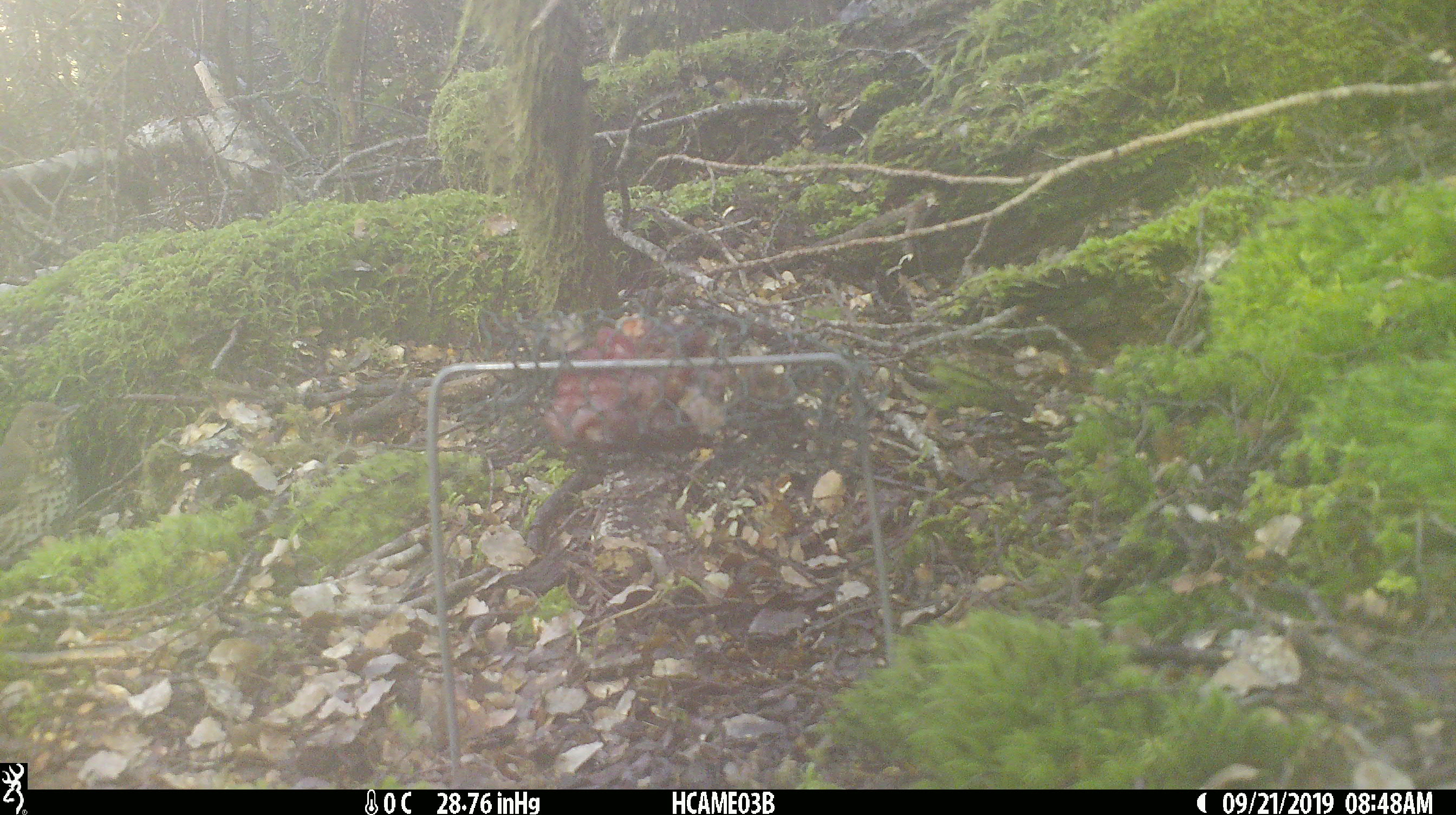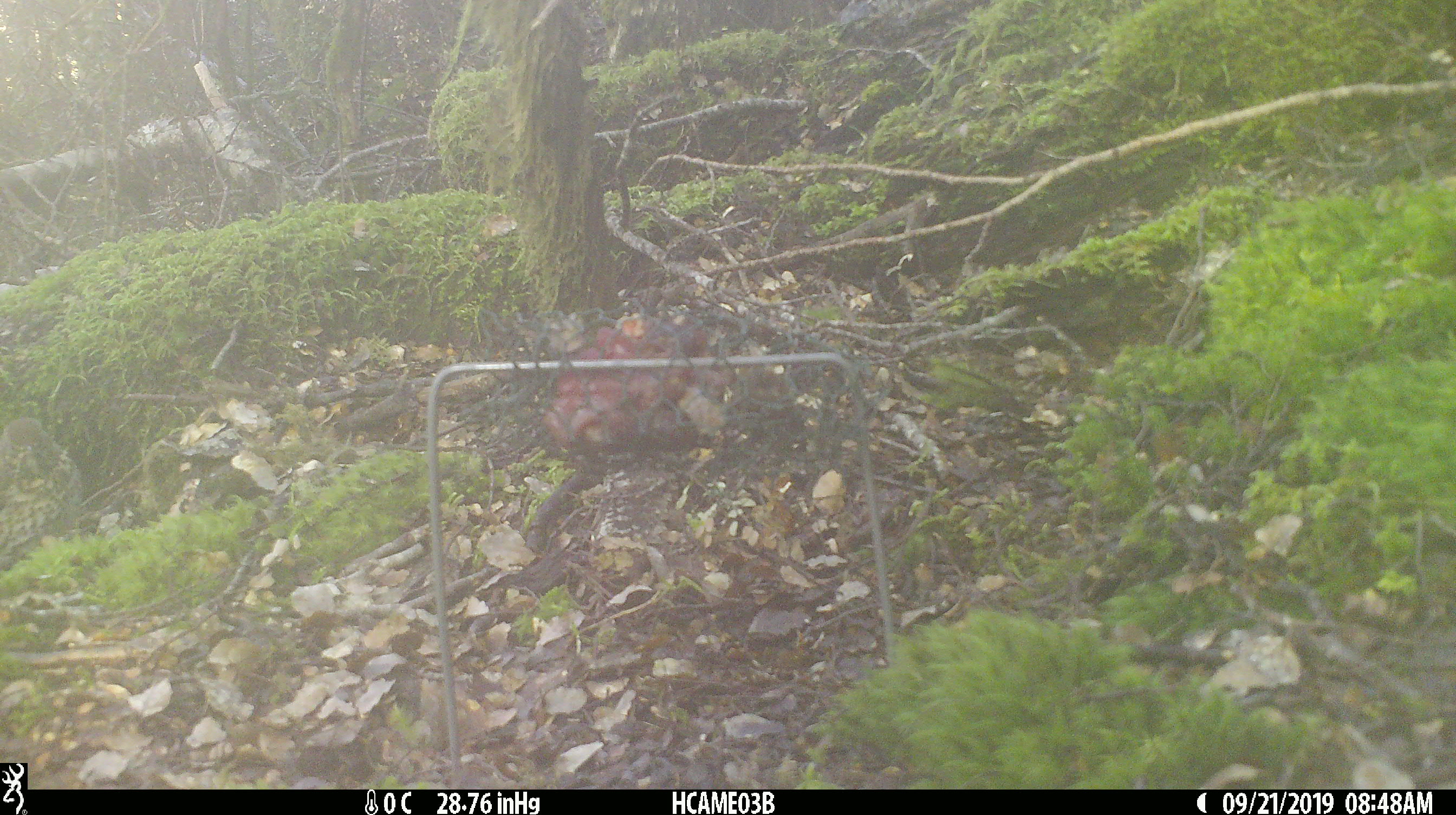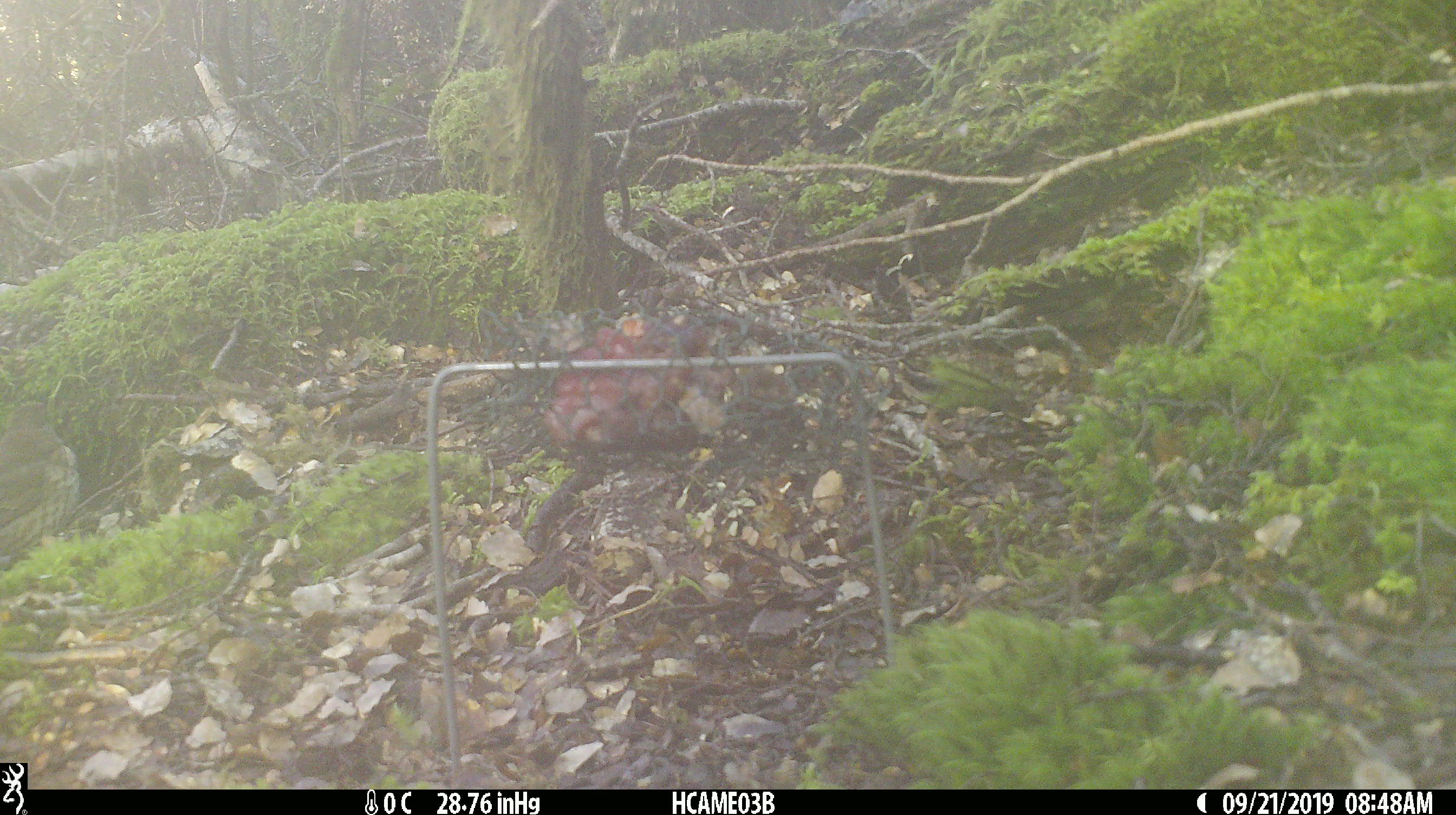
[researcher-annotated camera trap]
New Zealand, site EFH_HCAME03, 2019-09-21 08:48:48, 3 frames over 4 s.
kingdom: Animalia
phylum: Chordata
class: Aves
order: Passeriformes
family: Turdidae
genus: Turdus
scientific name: Turdus philomelos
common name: song thrush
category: thrush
Thrush (song thrush) (Turdus philomelos).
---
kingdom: Animalia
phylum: Chordata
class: Mammalia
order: Rodentia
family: Muridae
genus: Mus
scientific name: Mus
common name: mouse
Mouse (Mus).